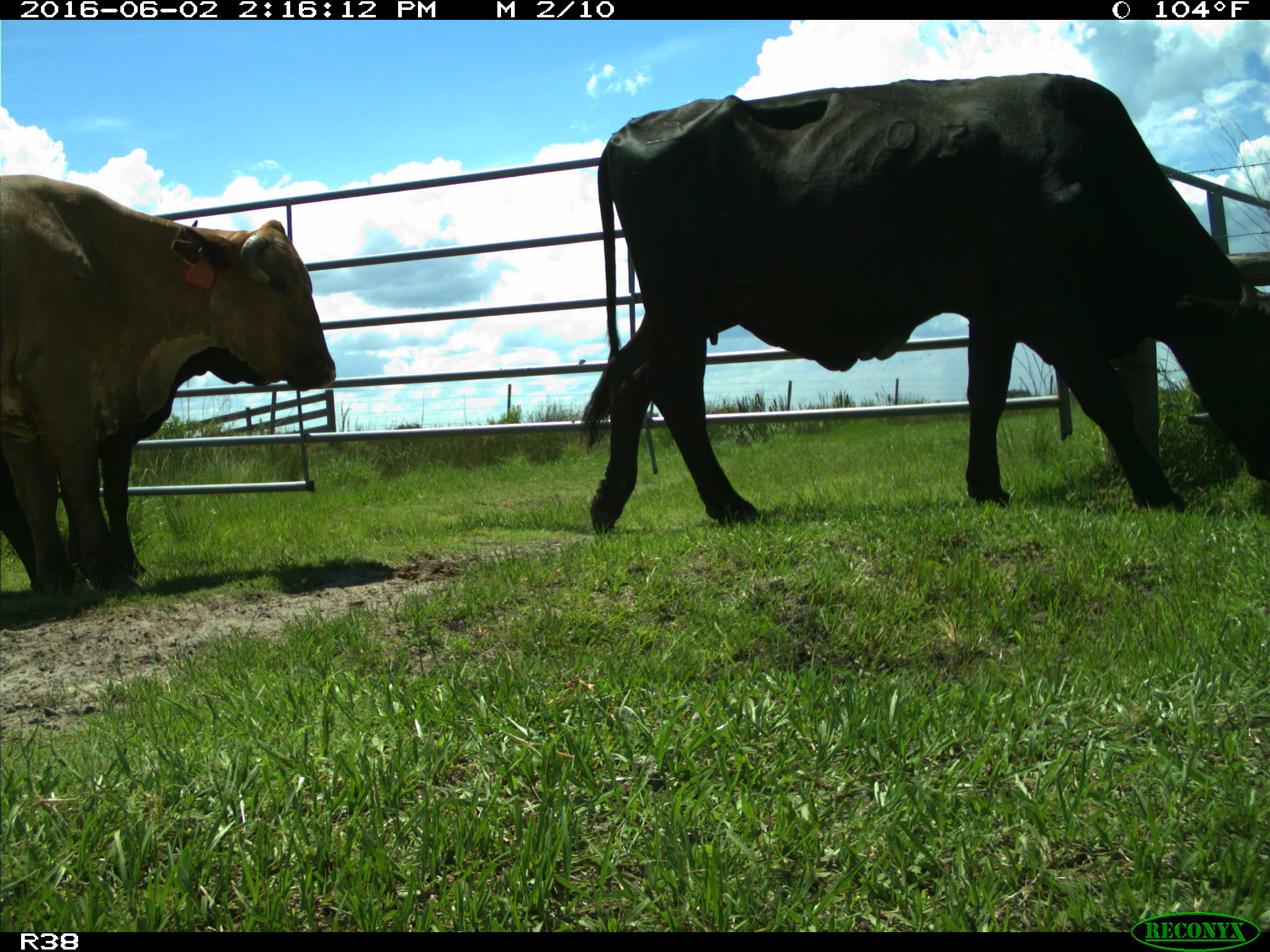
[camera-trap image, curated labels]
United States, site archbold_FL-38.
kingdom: Animalia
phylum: Chordata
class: Mammalia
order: Artiodactyla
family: Bovidae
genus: Bos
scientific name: Bos taurus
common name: domestic cow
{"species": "Bos taurus (domestic cow)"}